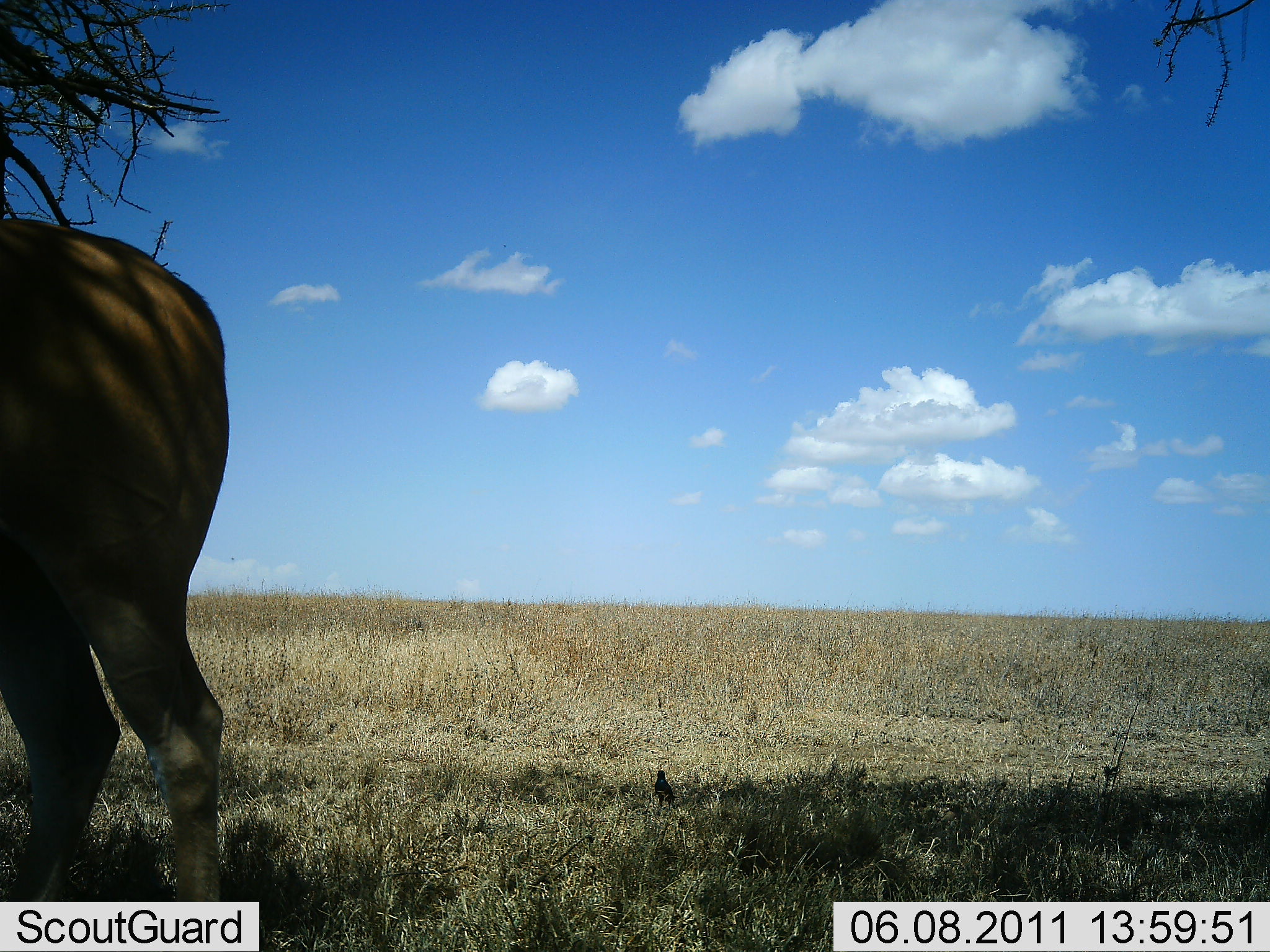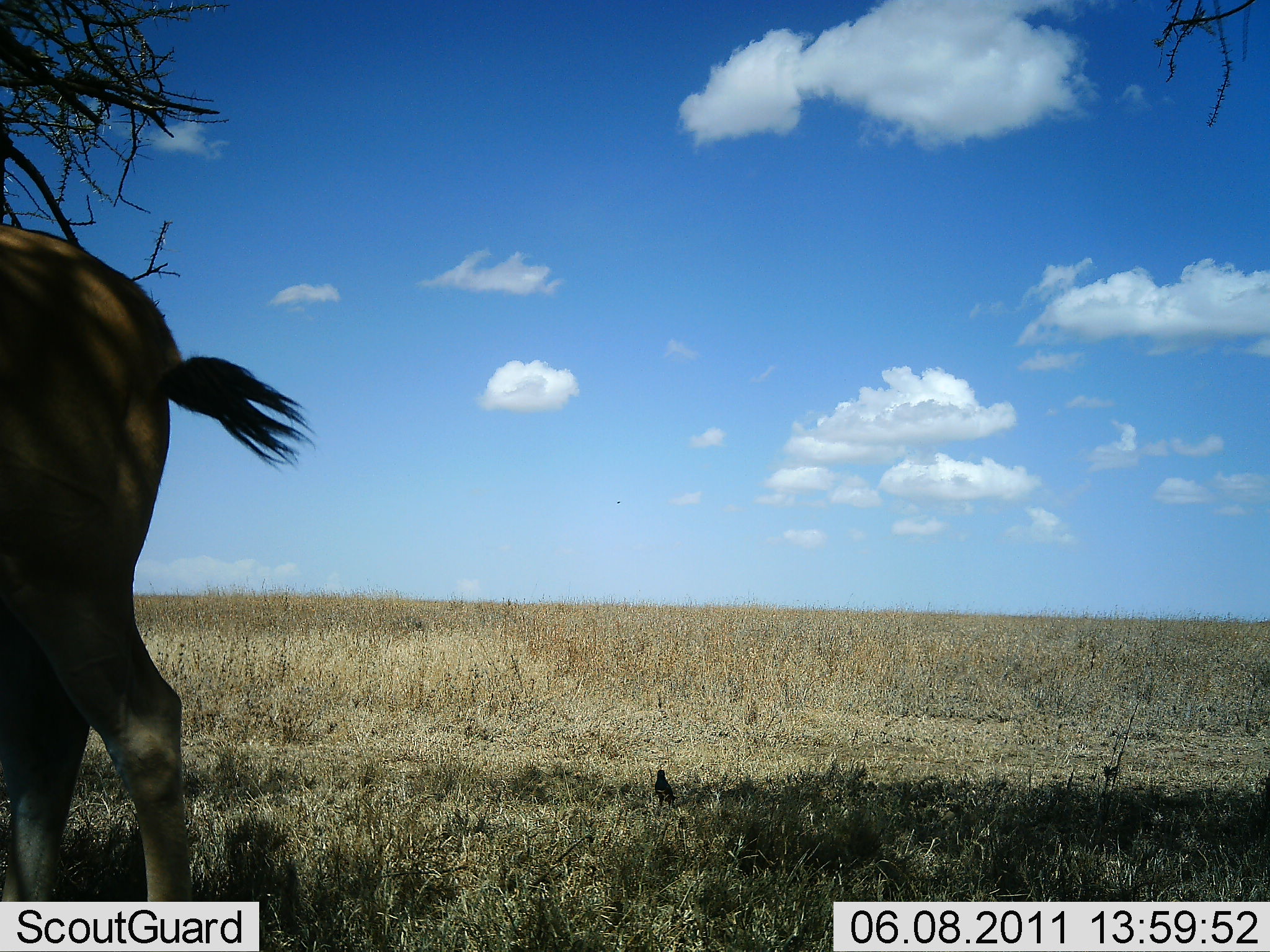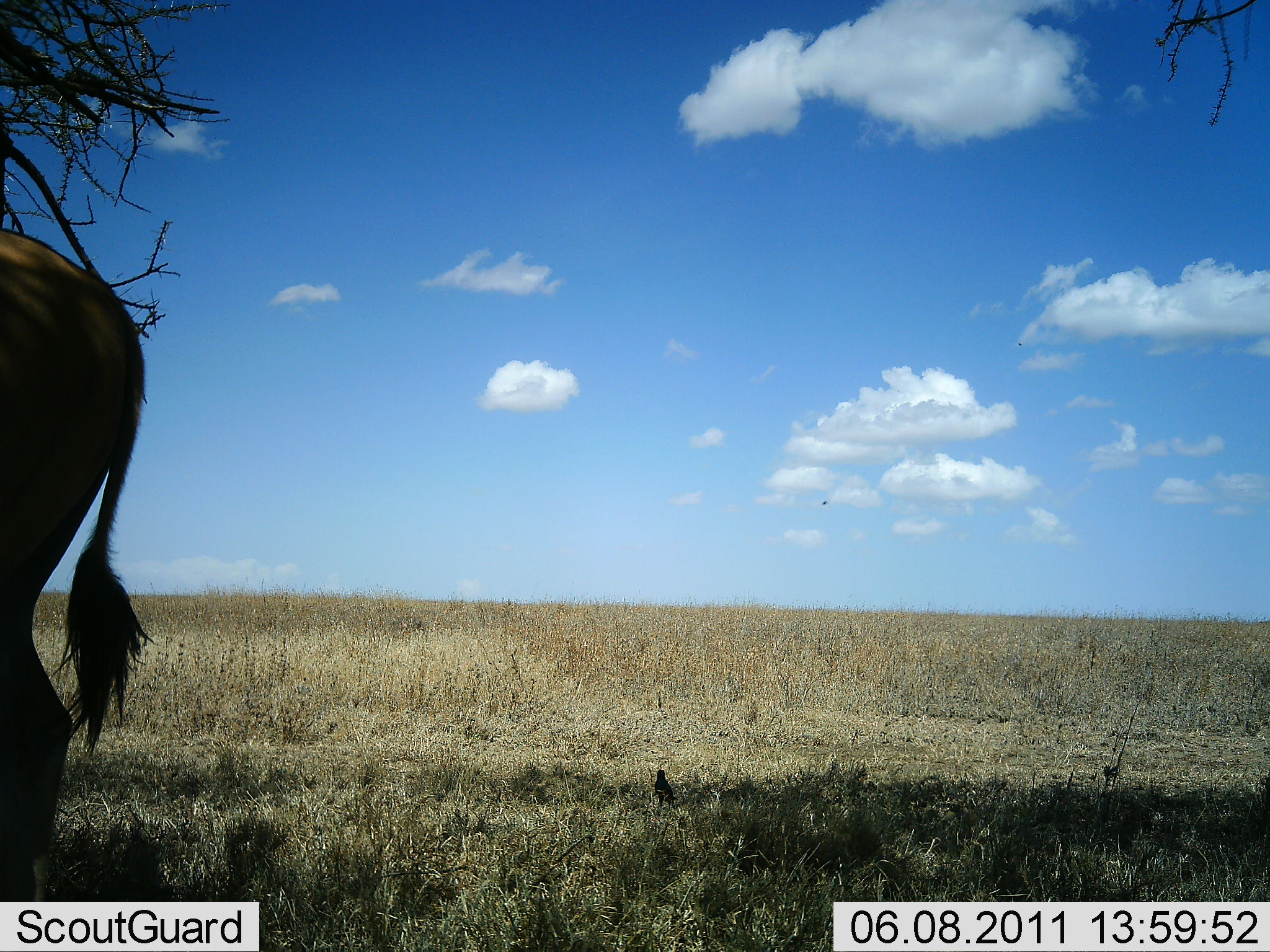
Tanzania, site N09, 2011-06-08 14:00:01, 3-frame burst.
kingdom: Animalia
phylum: Chordata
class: Mammalia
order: Artiodactyla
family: Bovidae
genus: Alcelaphus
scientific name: Alcelaphus buselaphus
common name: hartebeest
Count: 1.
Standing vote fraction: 71%.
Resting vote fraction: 0%.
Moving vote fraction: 29%.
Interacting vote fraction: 0%.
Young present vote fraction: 0%.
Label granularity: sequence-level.